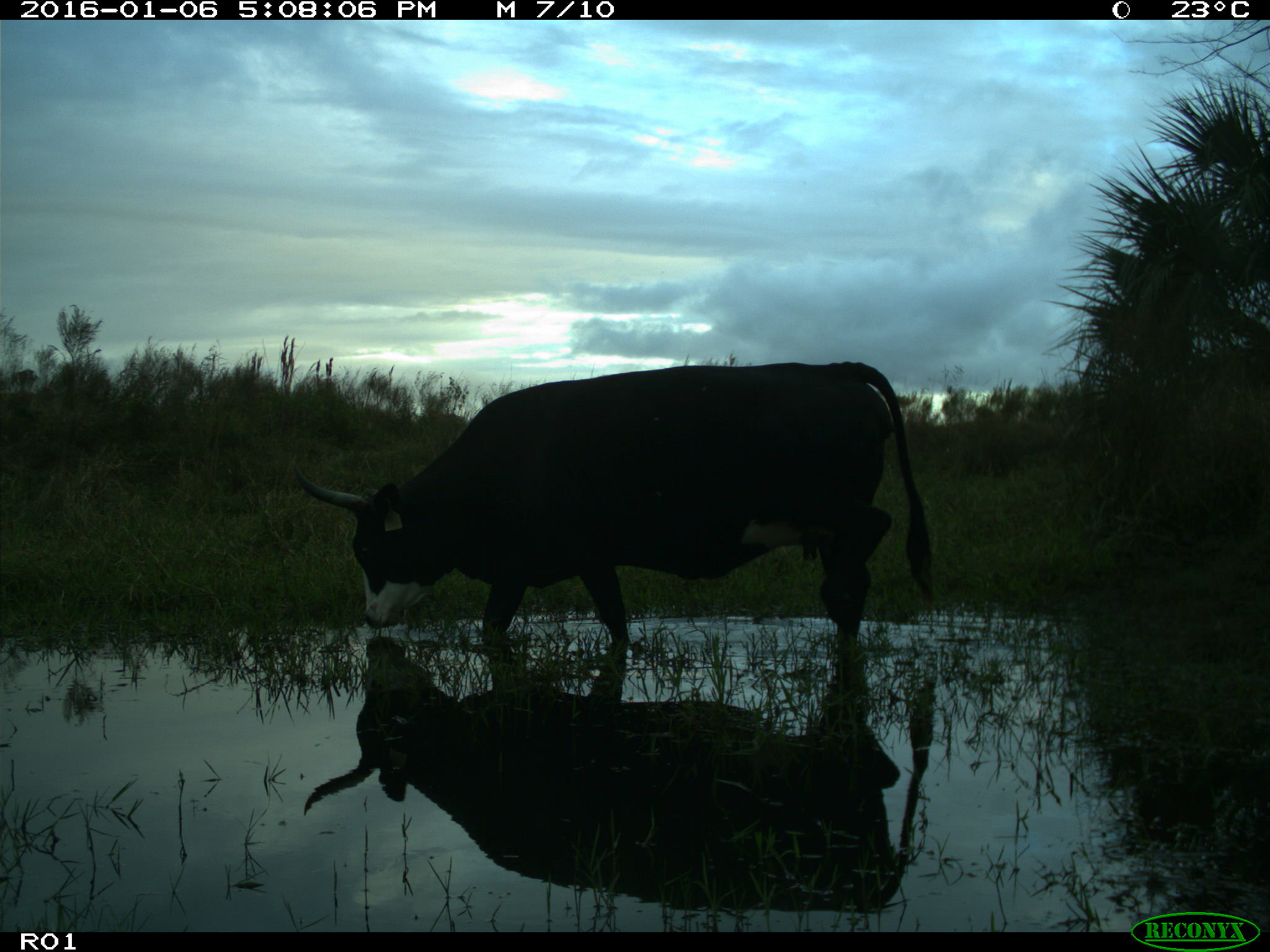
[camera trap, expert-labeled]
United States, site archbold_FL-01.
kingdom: Animalia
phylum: Chordata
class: Mammalia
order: Artiodactyla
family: Bovidae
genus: Bos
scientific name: Bos taurus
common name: domestic cow